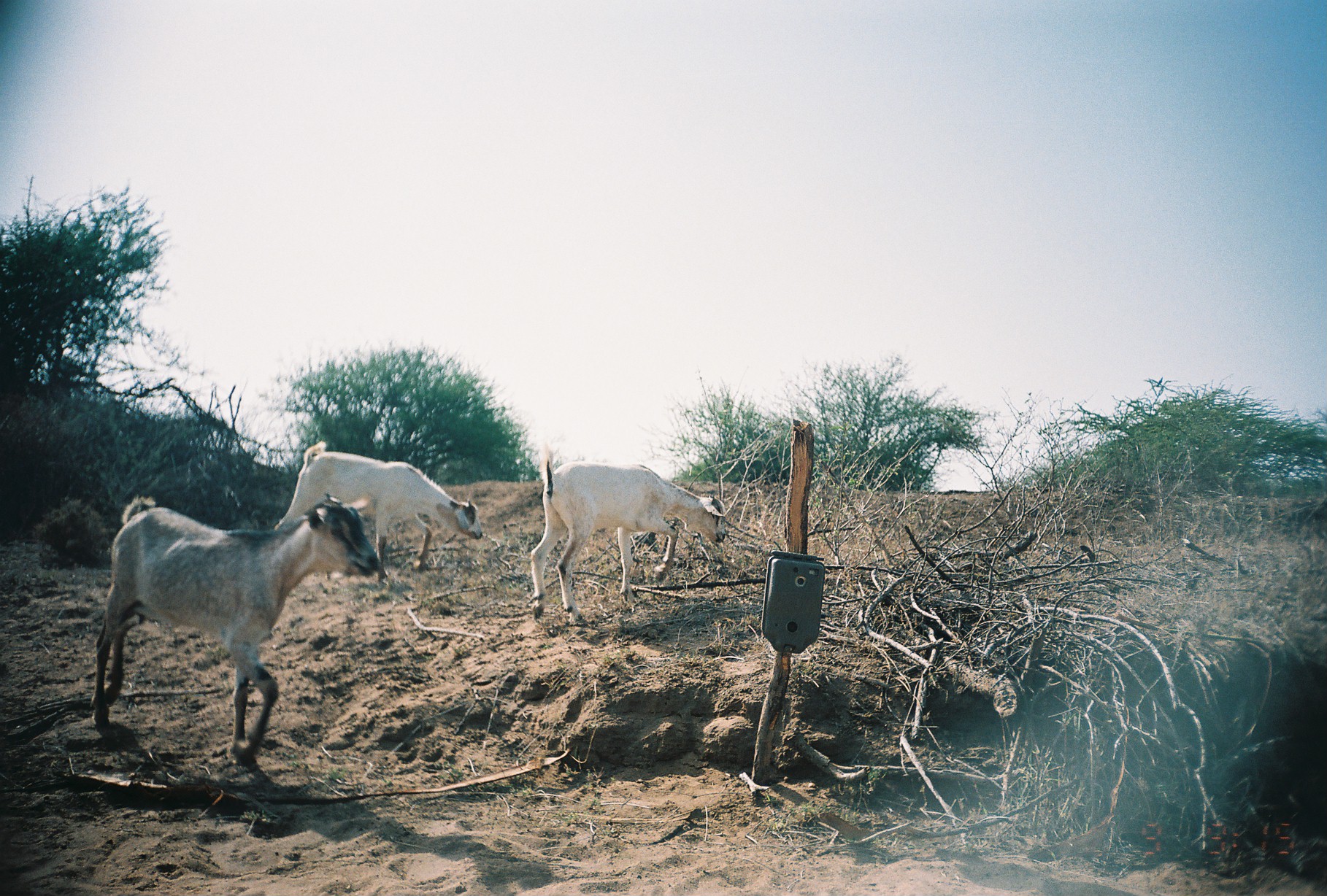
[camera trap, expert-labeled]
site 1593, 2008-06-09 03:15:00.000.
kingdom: Animalia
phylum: Chordata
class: Mammalia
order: Artiodactyla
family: Bovidae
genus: Capra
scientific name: Capra aegagrus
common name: wild goat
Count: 3.